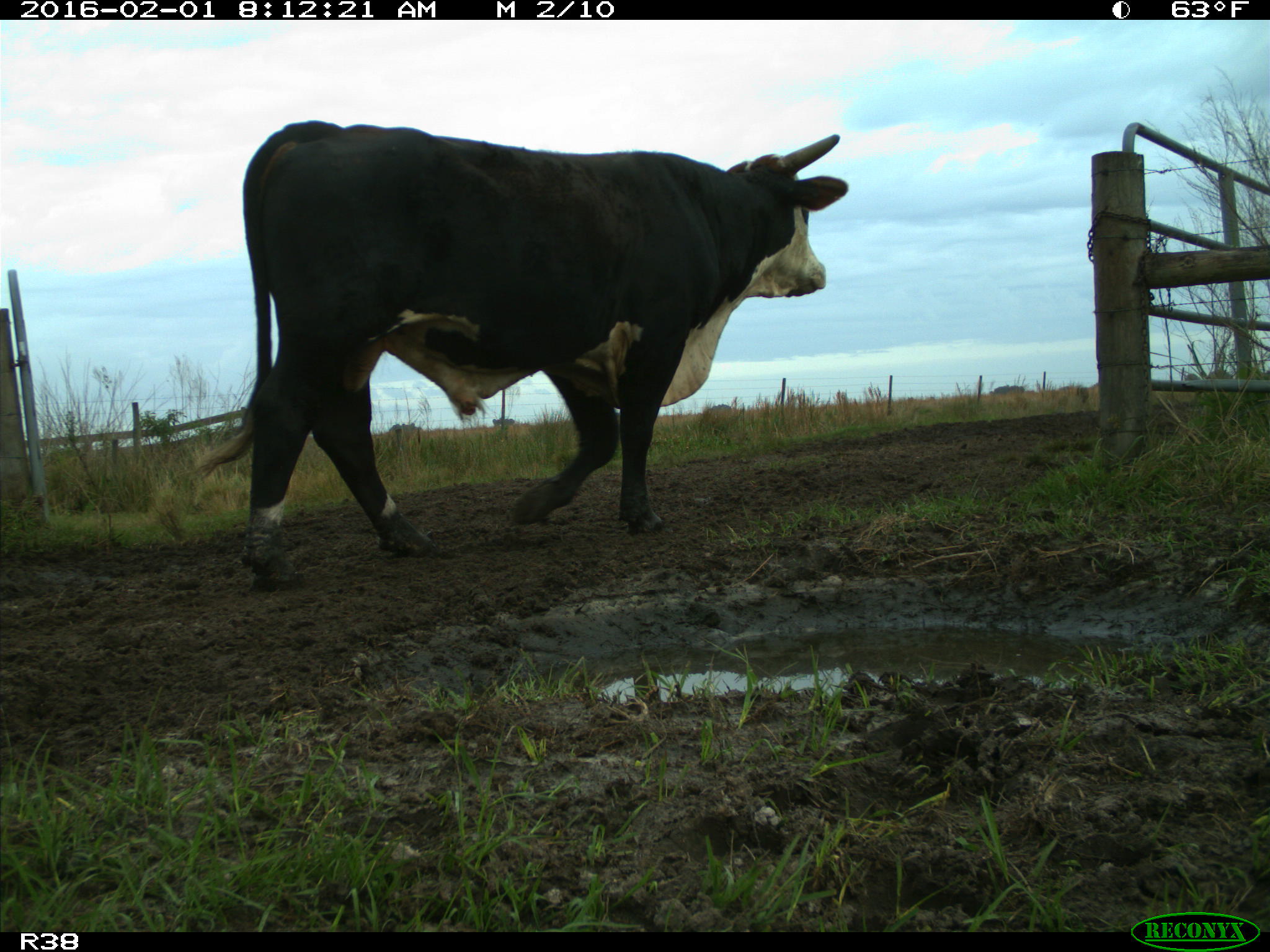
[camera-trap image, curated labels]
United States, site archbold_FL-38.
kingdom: Animalia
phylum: Chordata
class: Mammalia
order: Artiodactyla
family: Bovidae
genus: Bos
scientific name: Bos taurus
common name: domestic cow